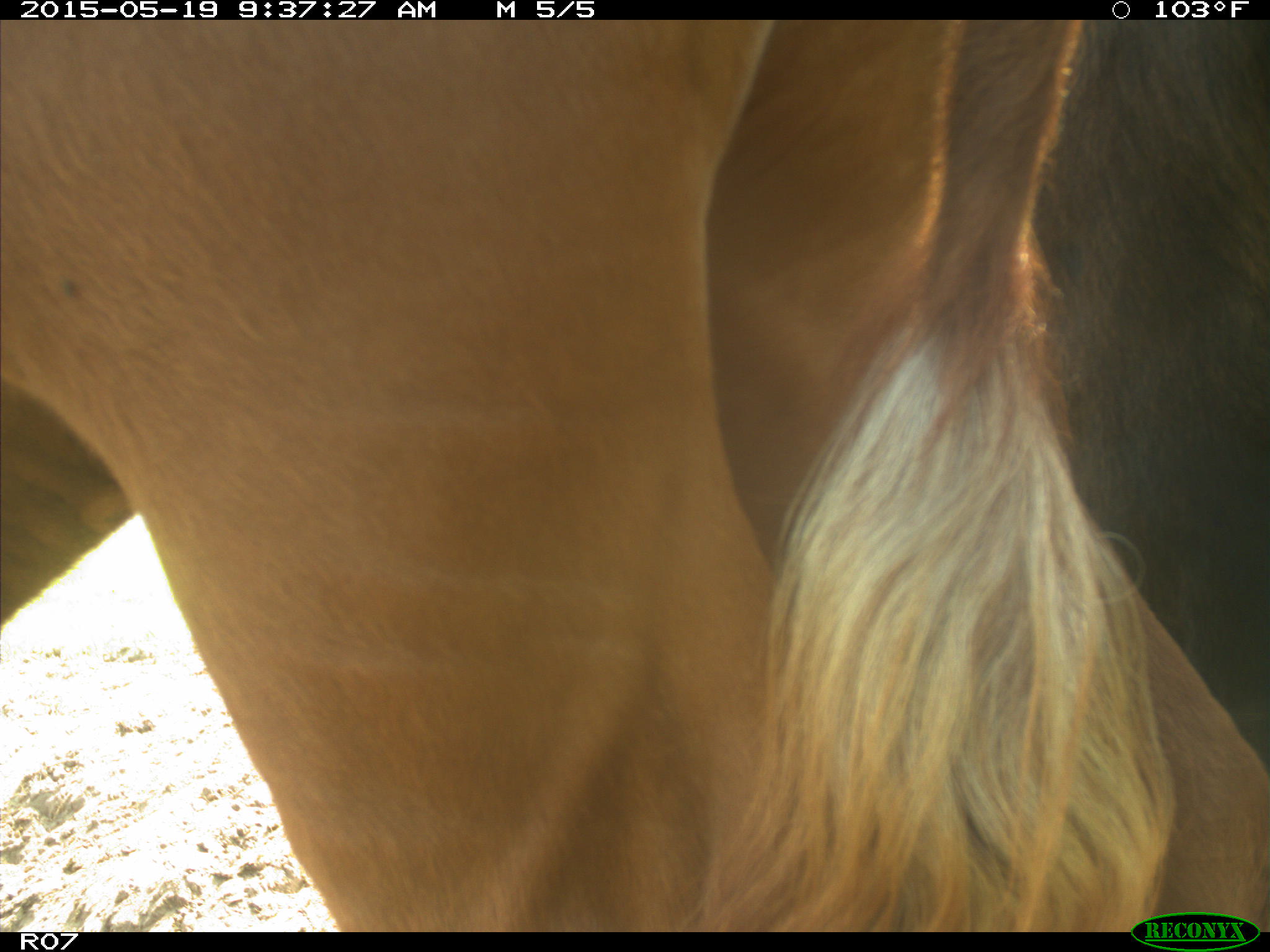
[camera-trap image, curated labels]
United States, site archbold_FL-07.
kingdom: Animalia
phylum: Chordata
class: Mammalia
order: Artiodactyla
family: Bovidae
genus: Bos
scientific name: Bos taurus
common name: domestic cow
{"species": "Bos taurus (domestic cow)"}